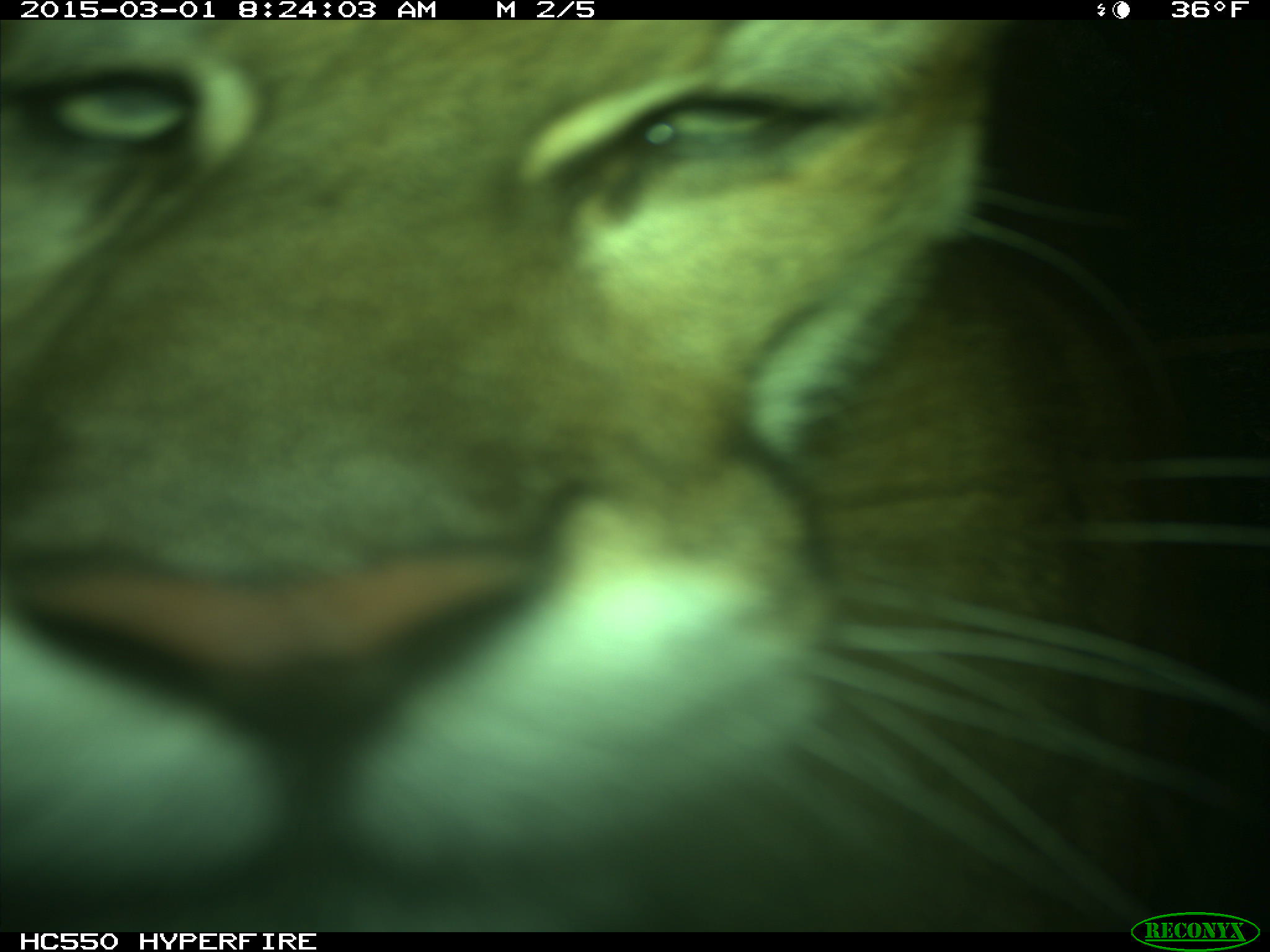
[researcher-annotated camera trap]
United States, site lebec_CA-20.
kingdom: Animalia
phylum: Chordata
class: Mammalia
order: Carnivora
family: Felidae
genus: Puma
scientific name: Puma concolor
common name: mountain lion